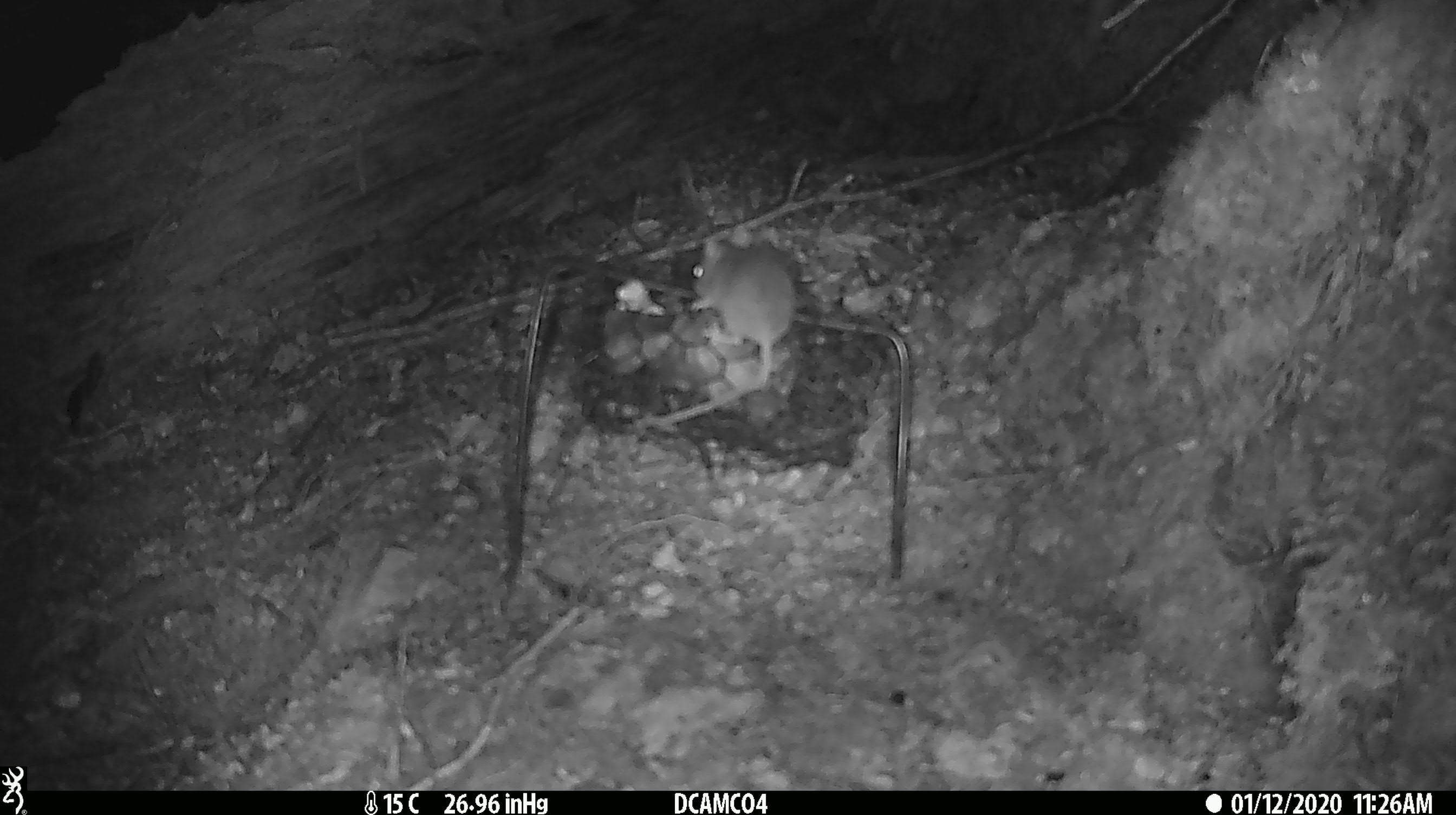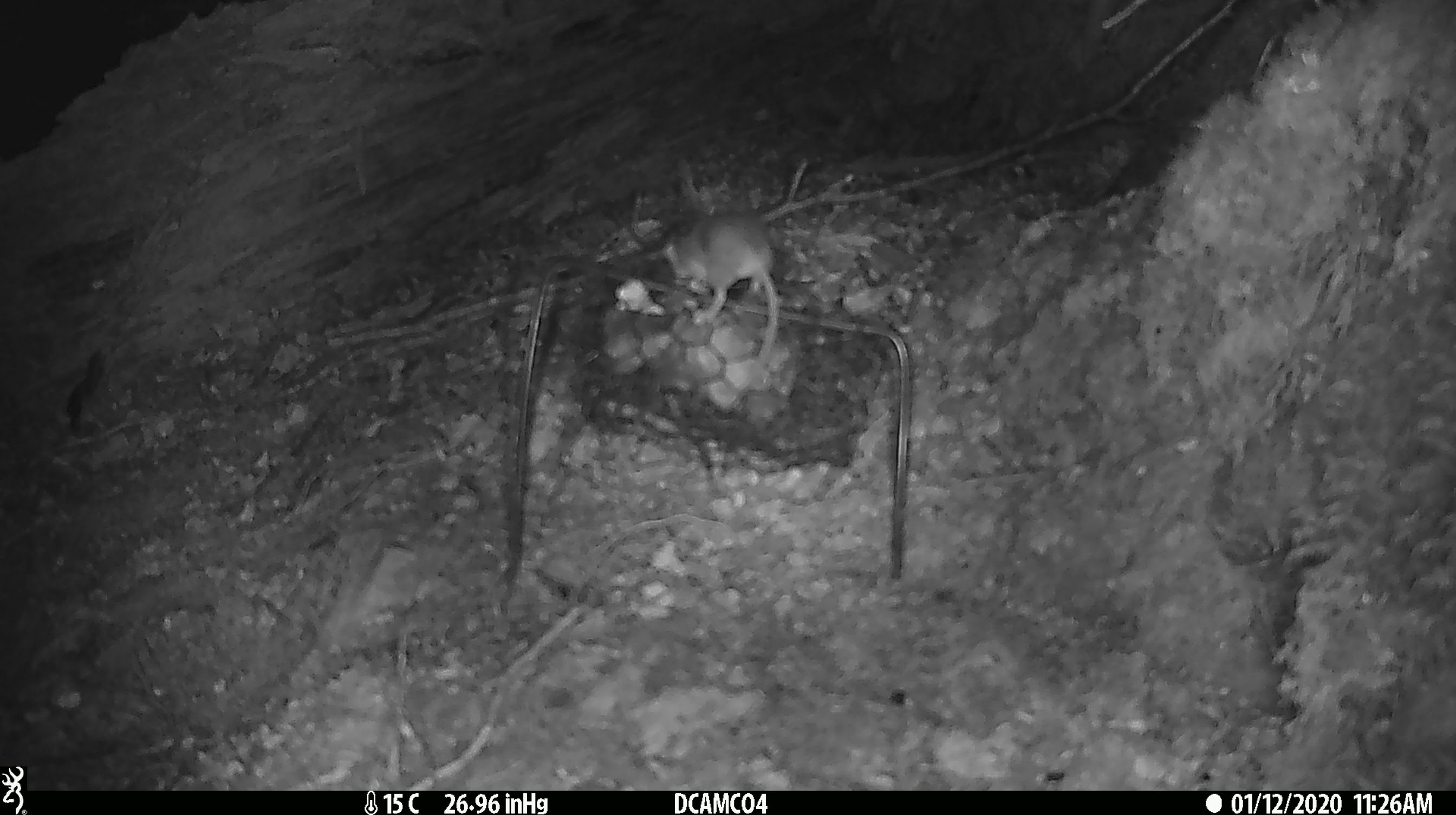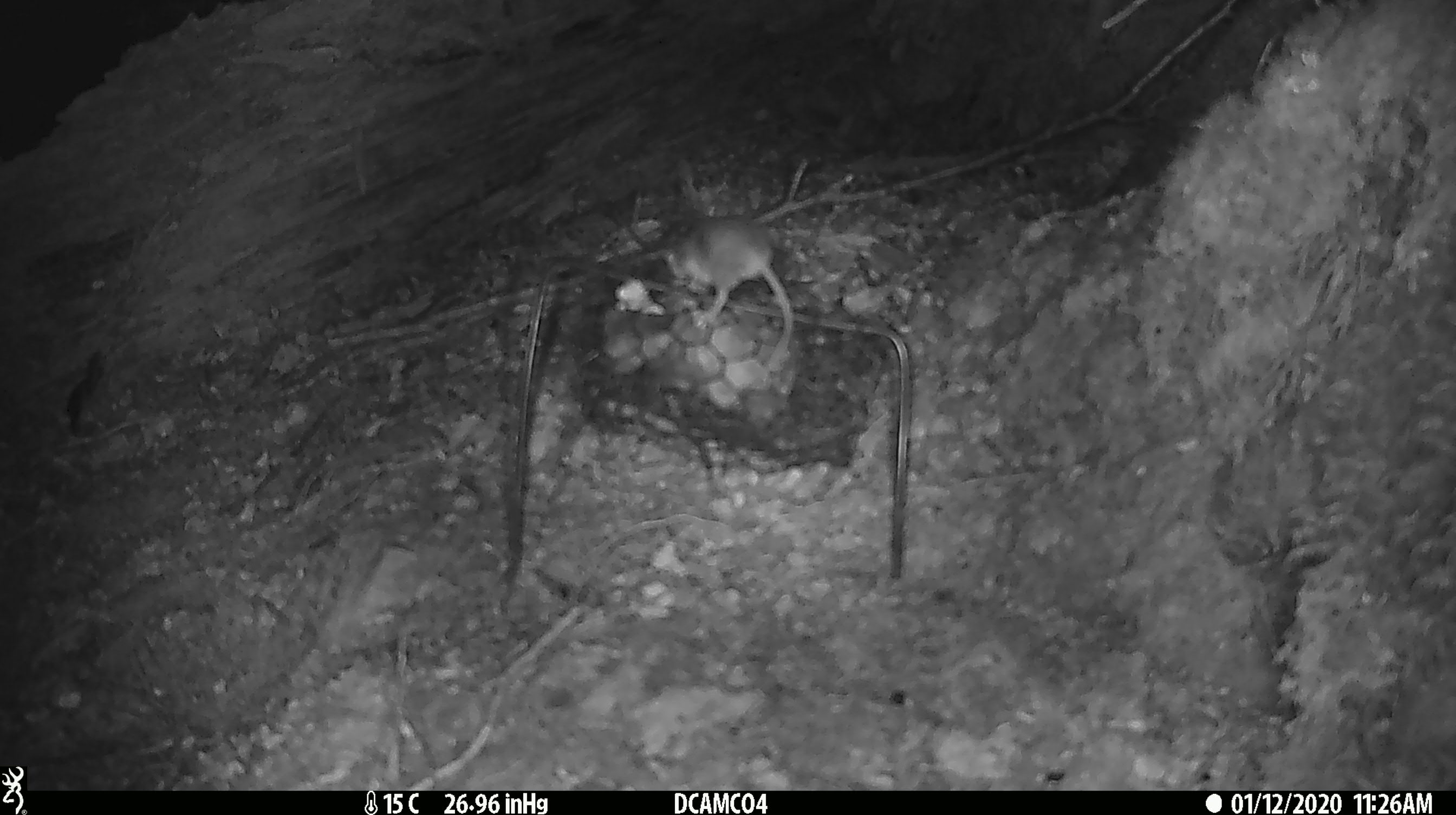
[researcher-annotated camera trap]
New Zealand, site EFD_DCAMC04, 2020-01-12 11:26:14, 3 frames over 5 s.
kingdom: Animalia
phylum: Chordata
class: Mammalia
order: Rodentia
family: Muridae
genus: Mus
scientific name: Mus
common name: mouse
Mouse (Mus).